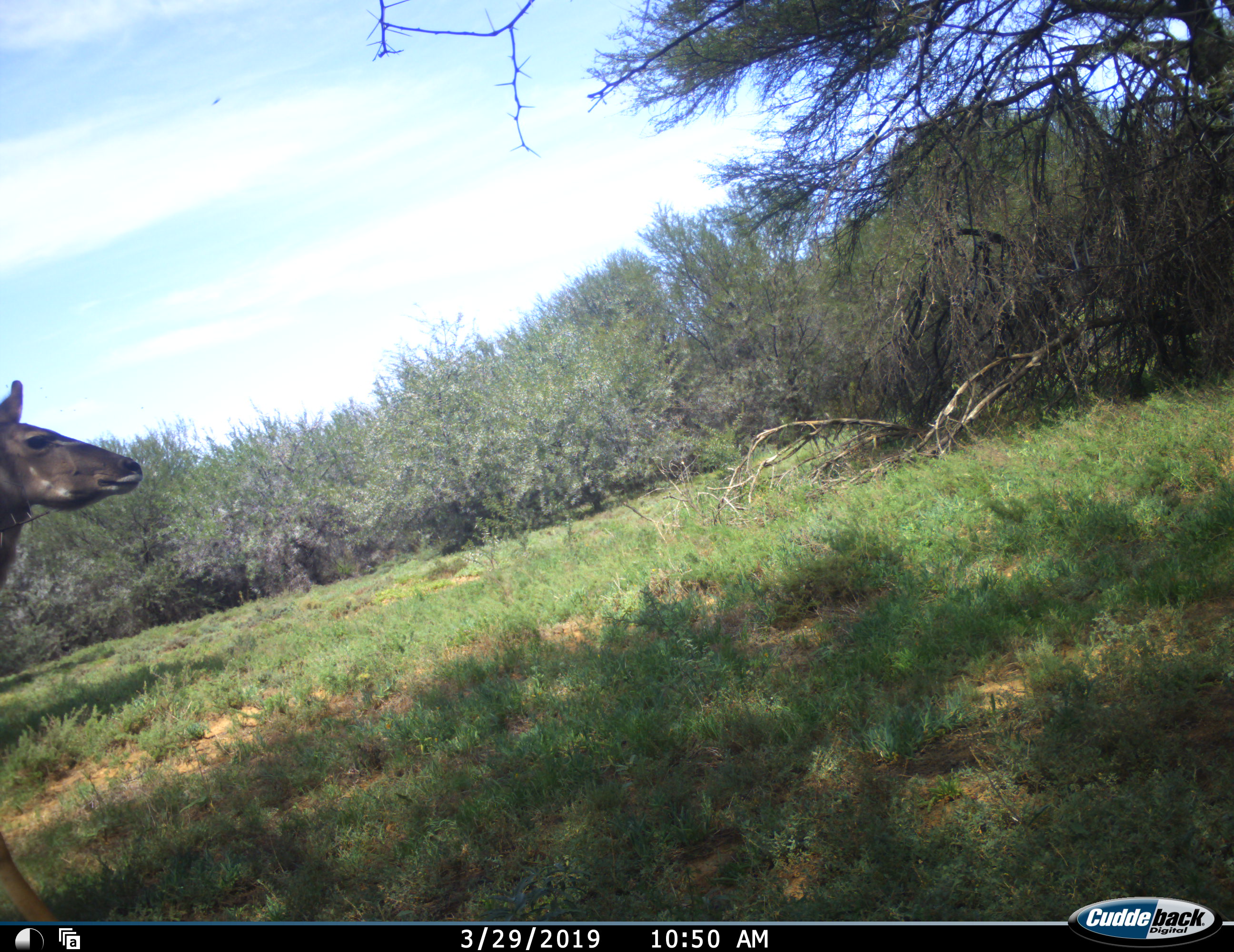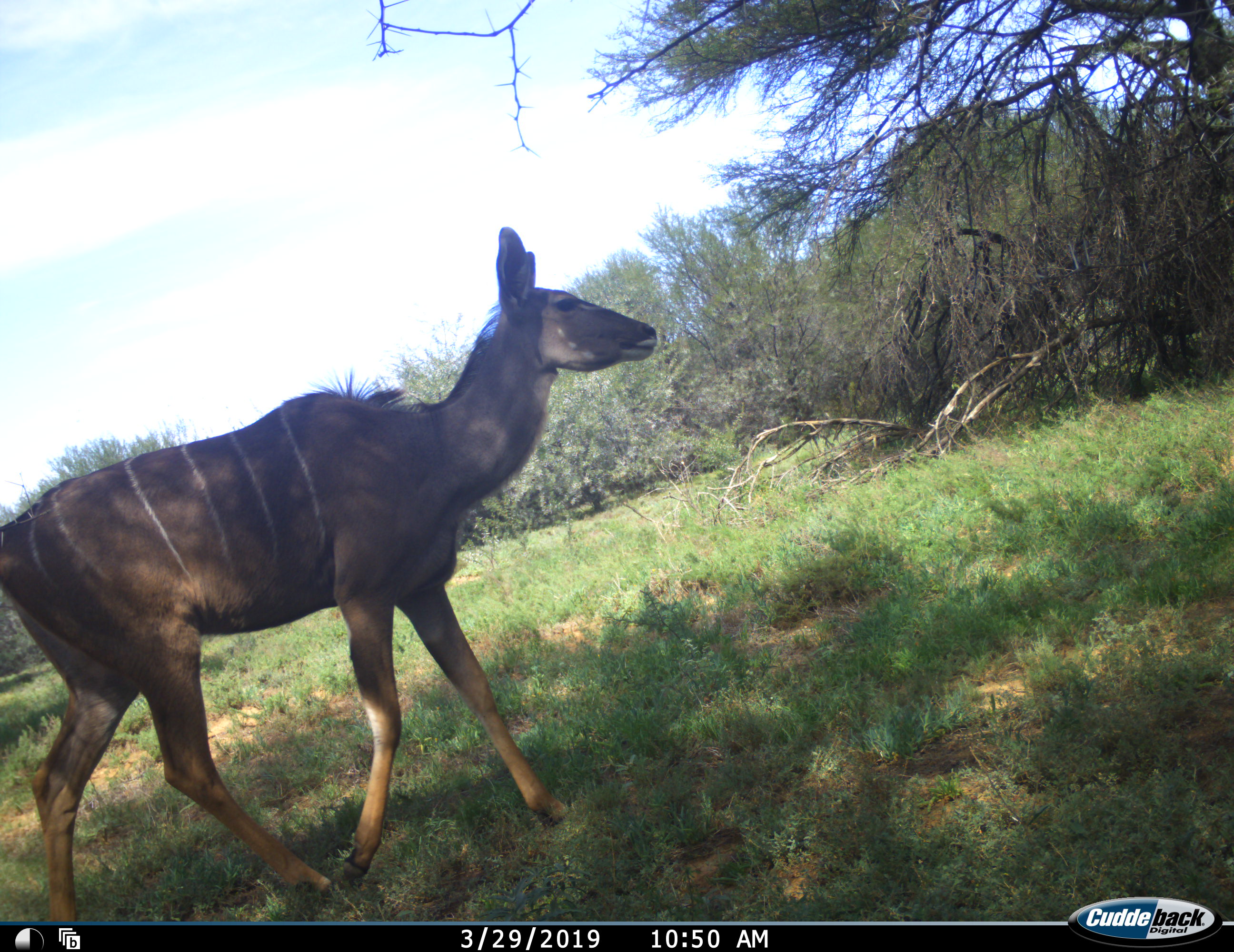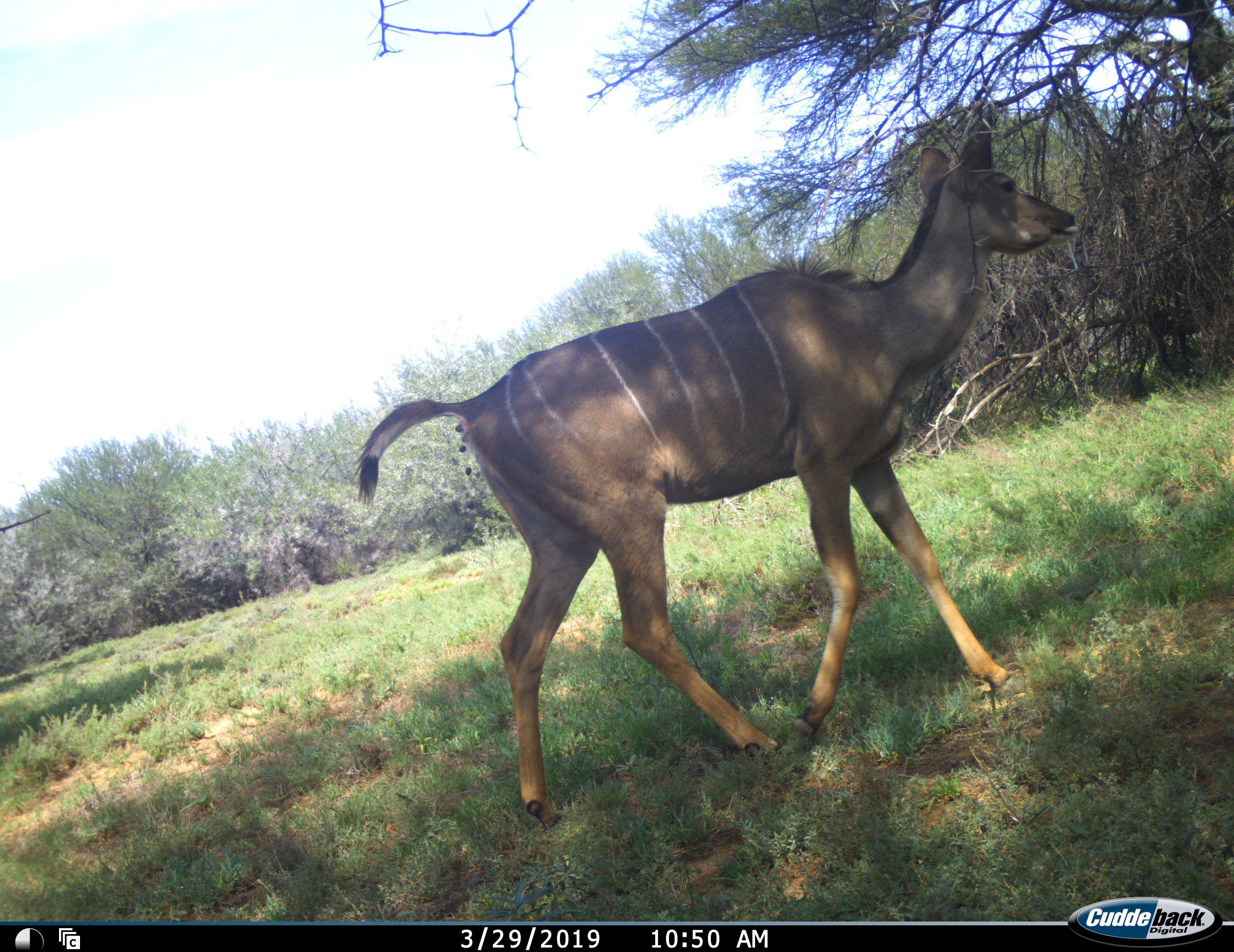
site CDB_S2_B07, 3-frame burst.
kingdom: Animalia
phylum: Chordata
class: Mammalia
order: Artiodactyla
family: Bovidae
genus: Tragelaphus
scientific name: Tragelaphus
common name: kudu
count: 1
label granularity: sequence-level